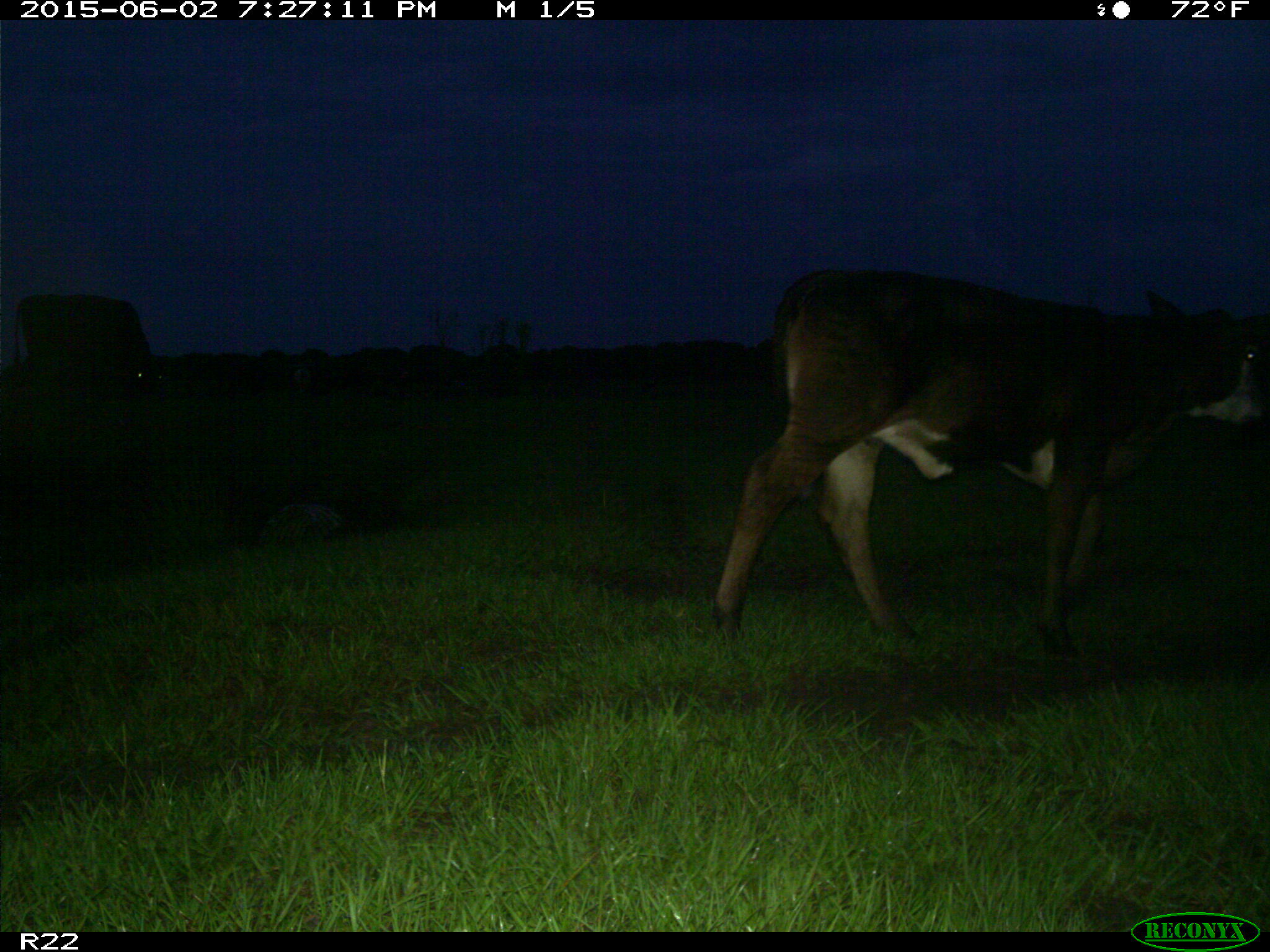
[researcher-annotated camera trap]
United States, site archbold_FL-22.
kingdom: Animalia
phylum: Chordata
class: Mammalia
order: Artiodactyla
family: Bovidae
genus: Bos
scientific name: Bos taurus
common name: domestic cow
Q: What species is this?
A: Bos taurus (domestic cow).